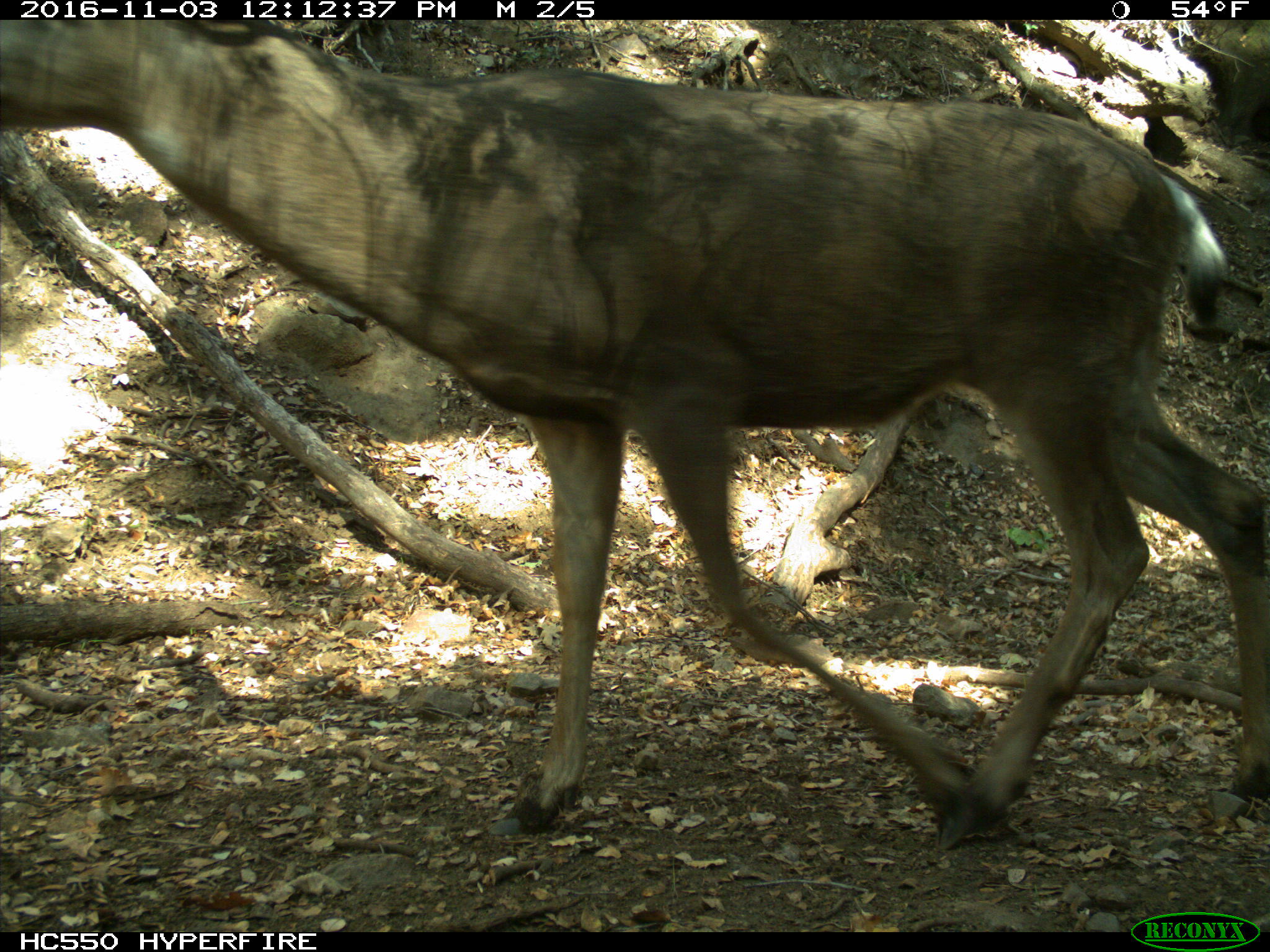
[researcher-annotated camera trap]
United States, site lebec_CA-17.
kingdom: Animalia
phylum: Chordata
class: Mammalia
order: Artiodactyla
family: Cervidae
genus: Odocoileus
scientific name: Odocoileus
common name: deer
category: unidentified deer